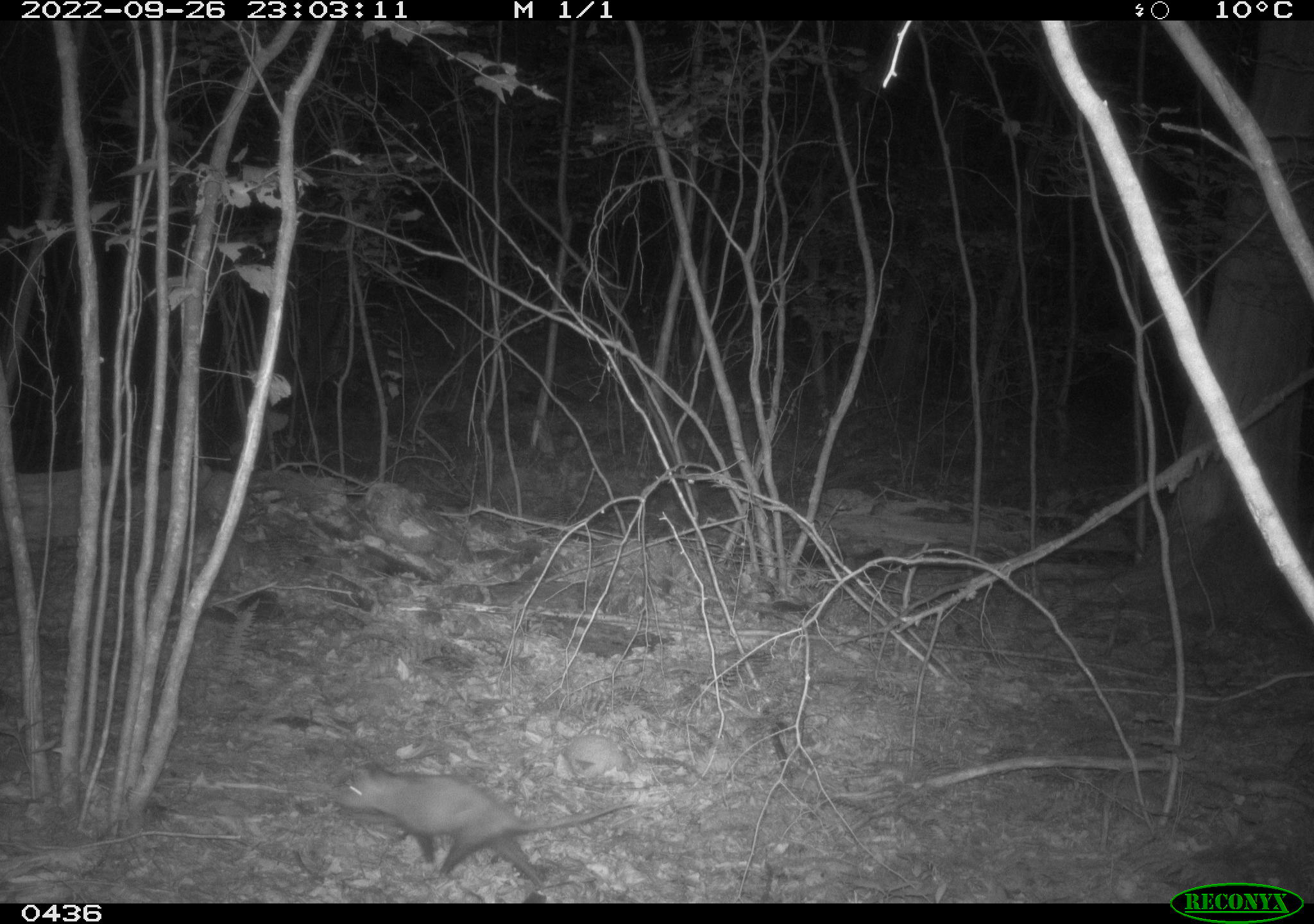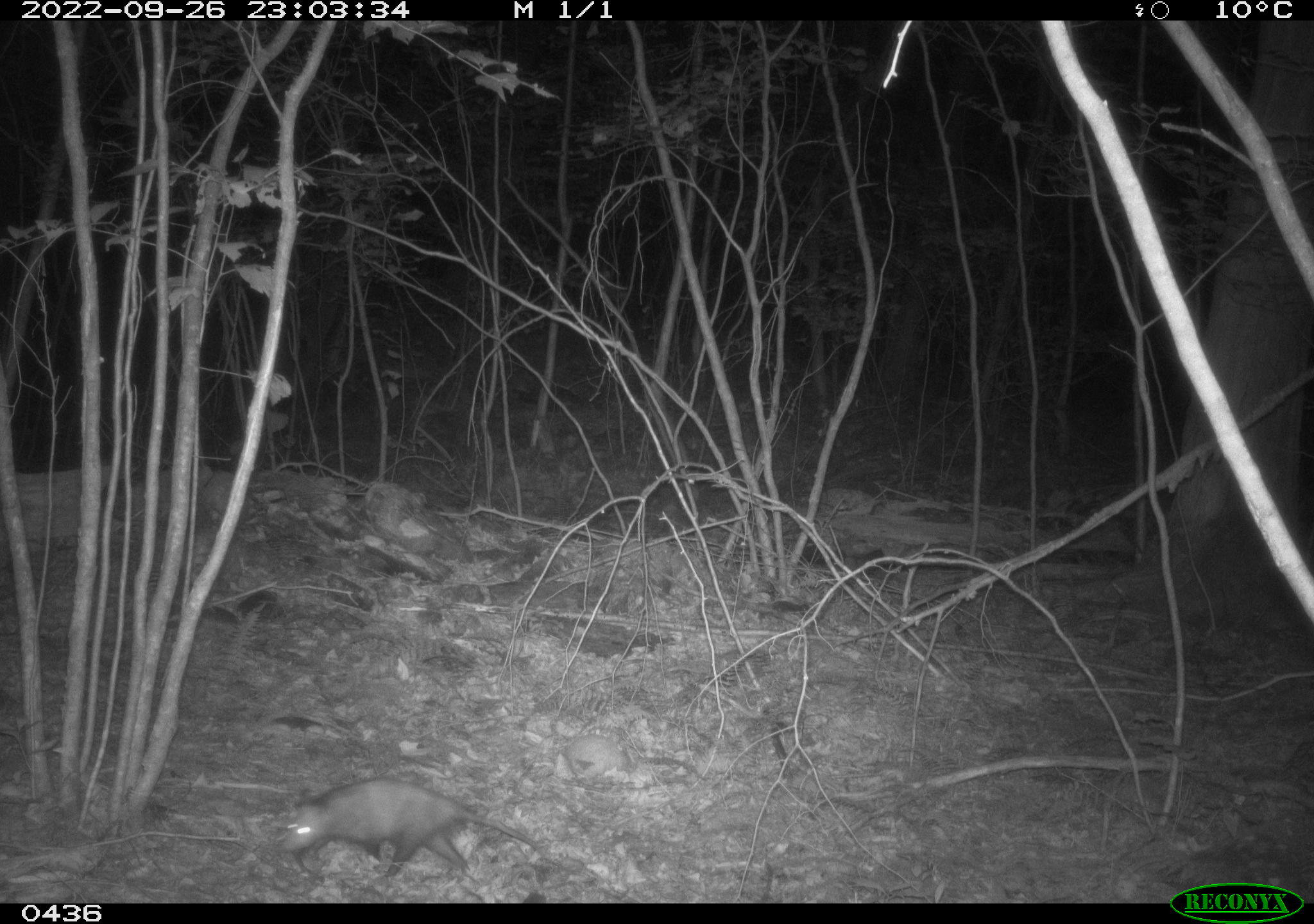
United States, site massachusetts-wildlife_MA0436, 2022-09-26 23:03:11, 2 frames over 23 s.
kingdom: Animalia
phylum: Chordata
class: Mammalia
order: Didelphimorphia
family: Didelphidae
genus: Didelphis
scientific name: Didelphis virginiana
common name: opossum